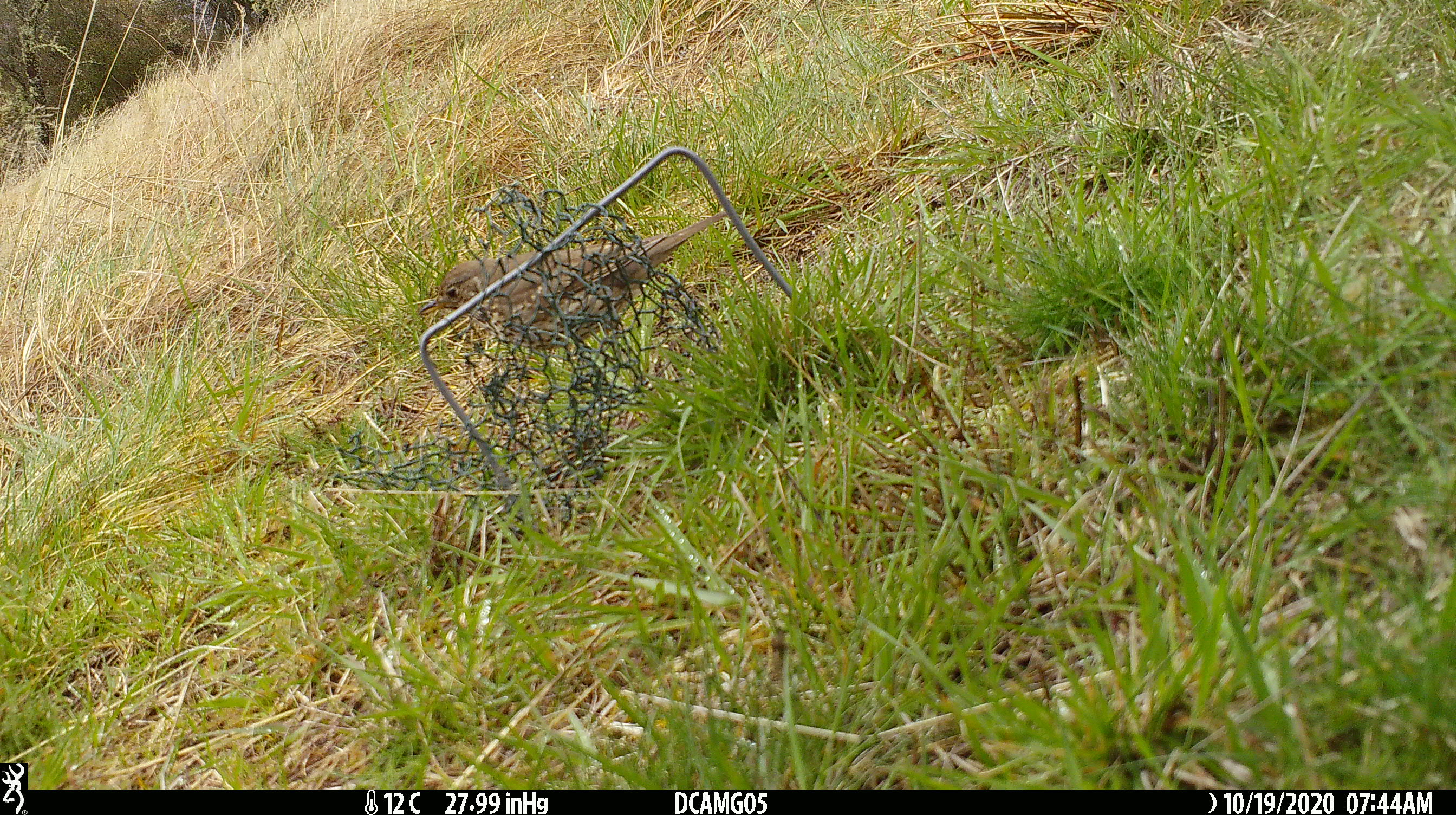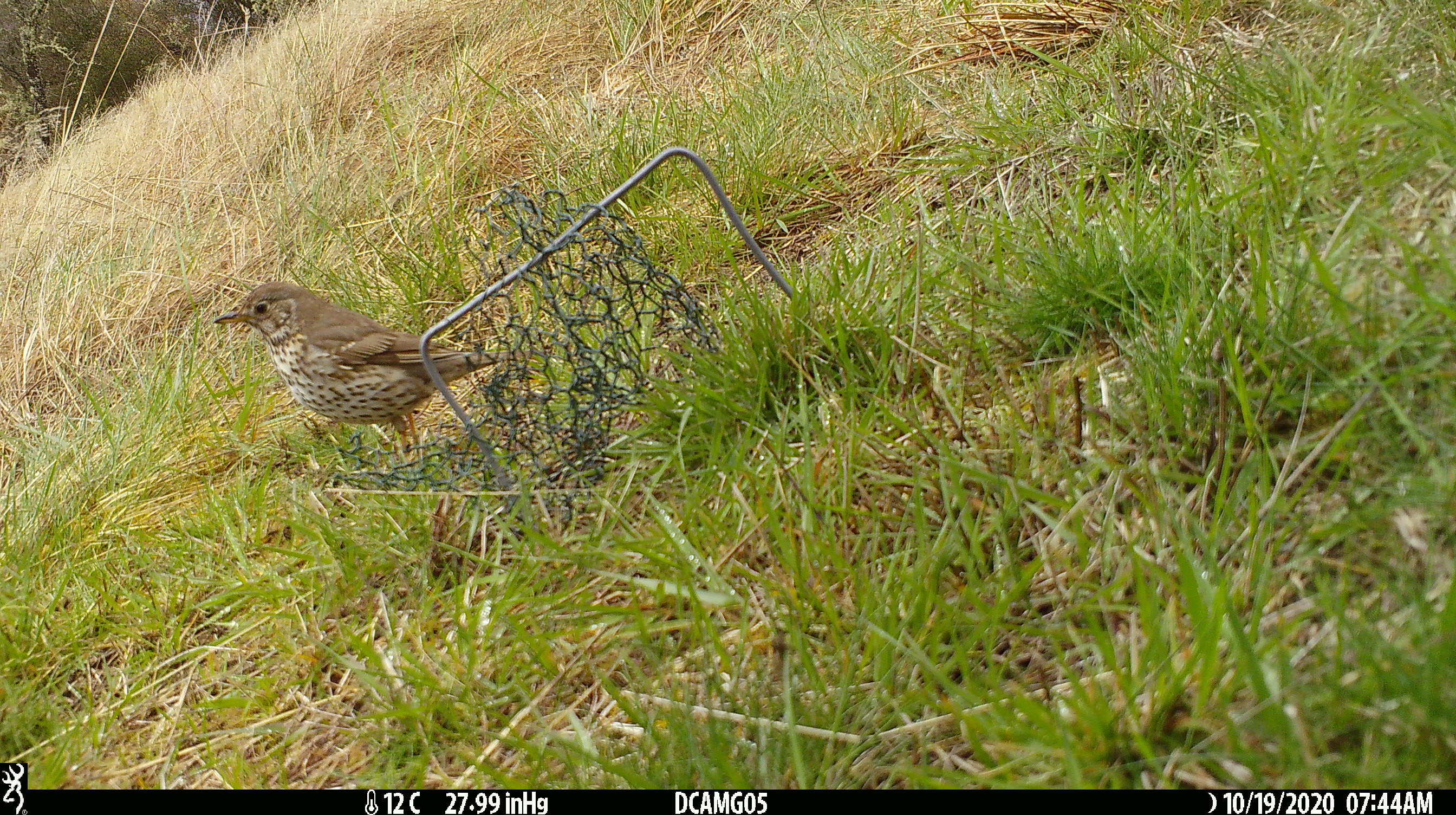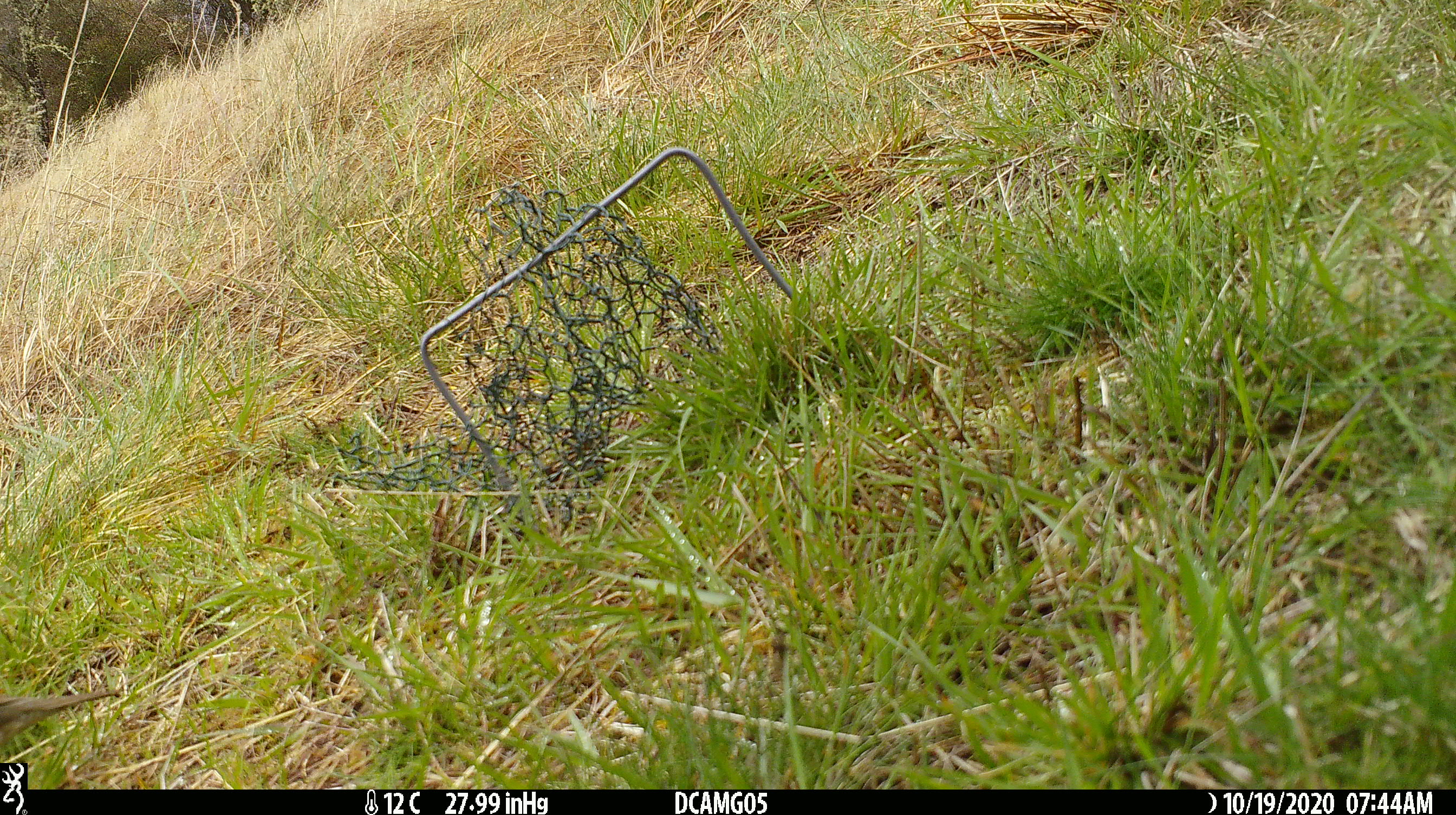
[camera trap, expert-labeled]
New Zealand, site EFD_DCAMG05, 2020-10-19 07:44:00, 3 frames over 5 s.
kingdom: Animalia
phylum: Chordata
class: Aves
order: Passeriformes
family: Turdidae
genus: Turdus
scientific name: Turdus philomelos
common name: song thrush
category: thrush